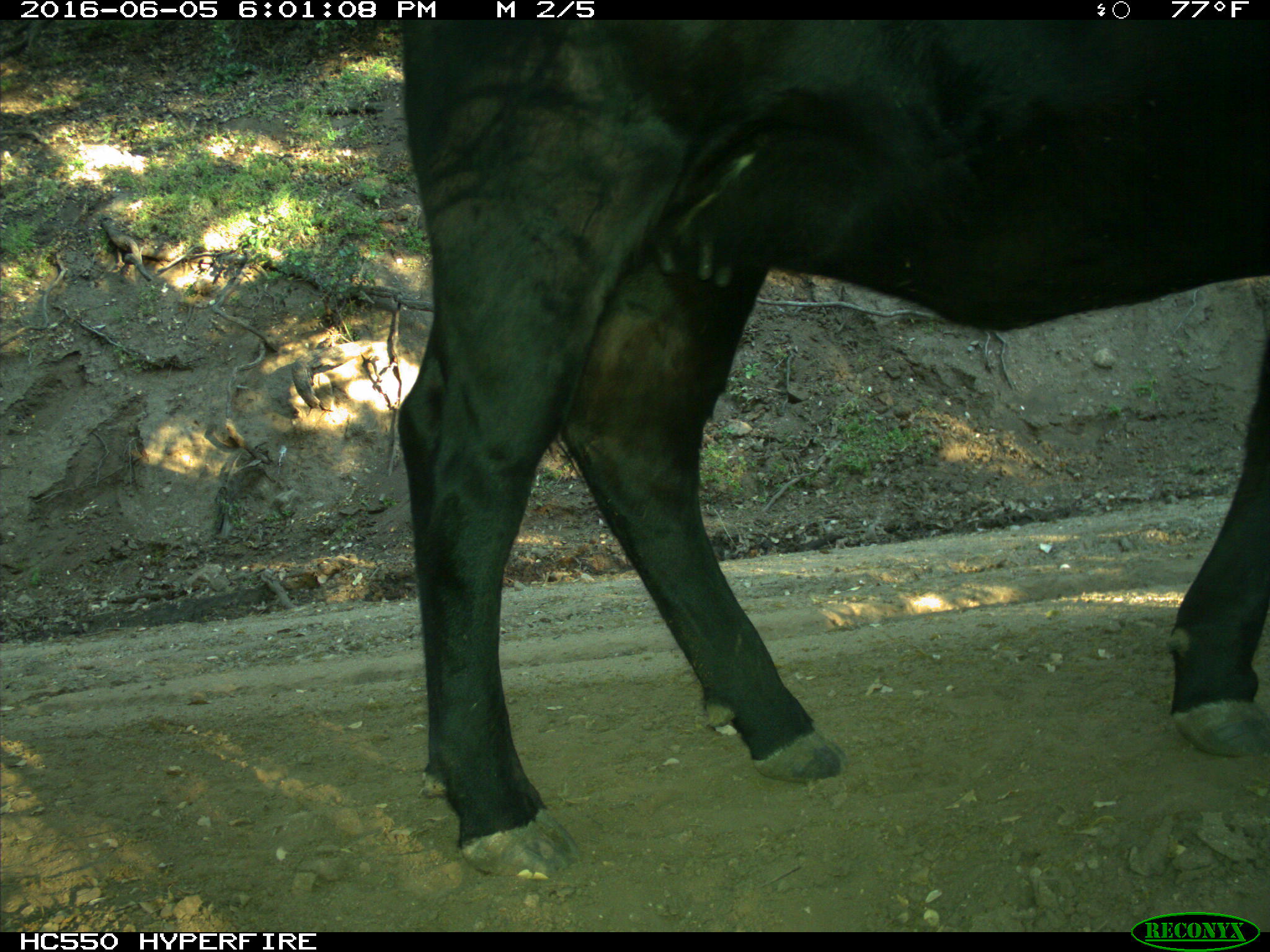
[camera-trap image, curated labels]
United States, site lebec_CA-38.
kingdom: Animalia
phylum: Chordata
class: Mammalia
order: Artiodactyla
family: Bovidae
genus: Bos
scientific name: Bos taurus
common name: domestic cow